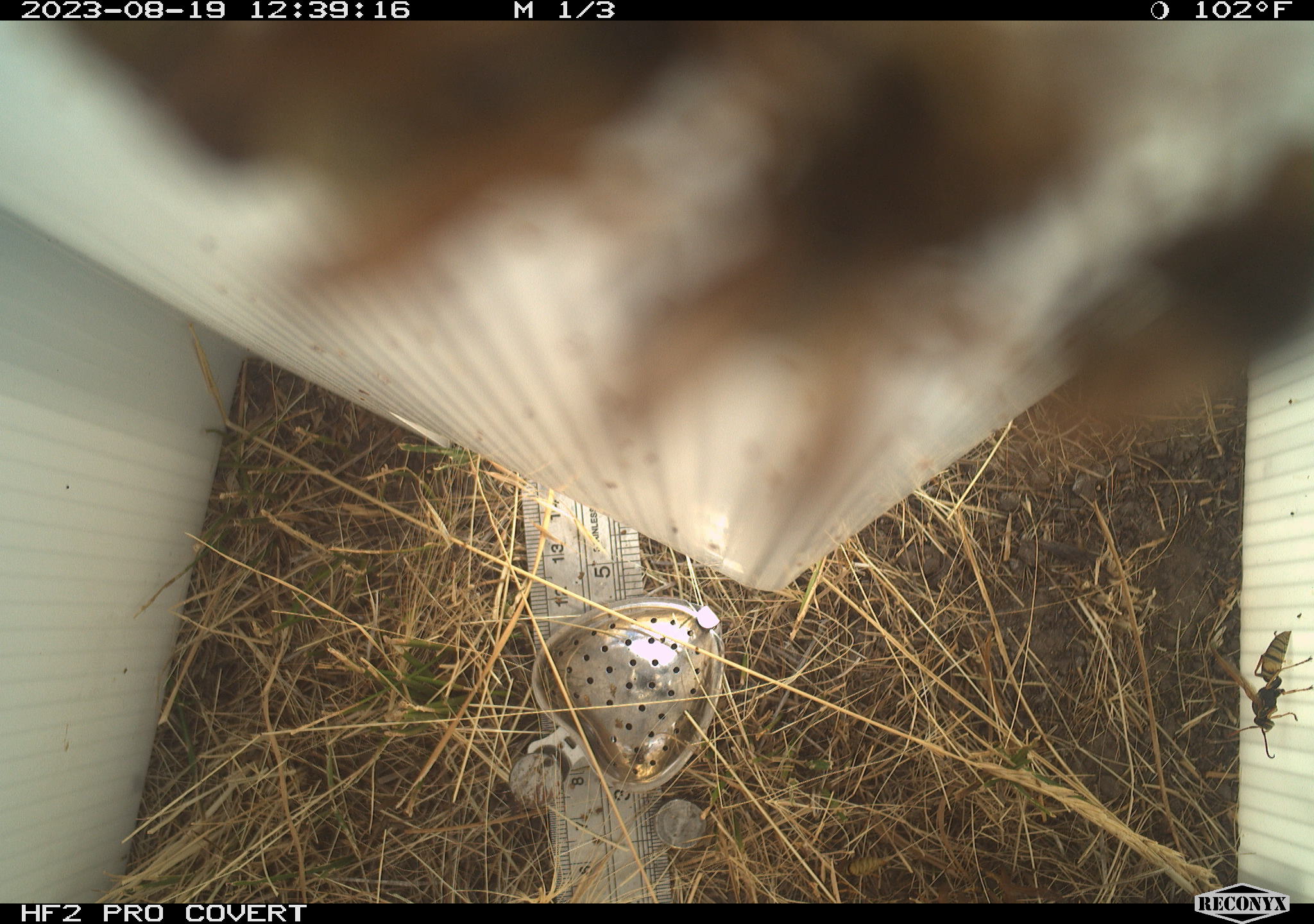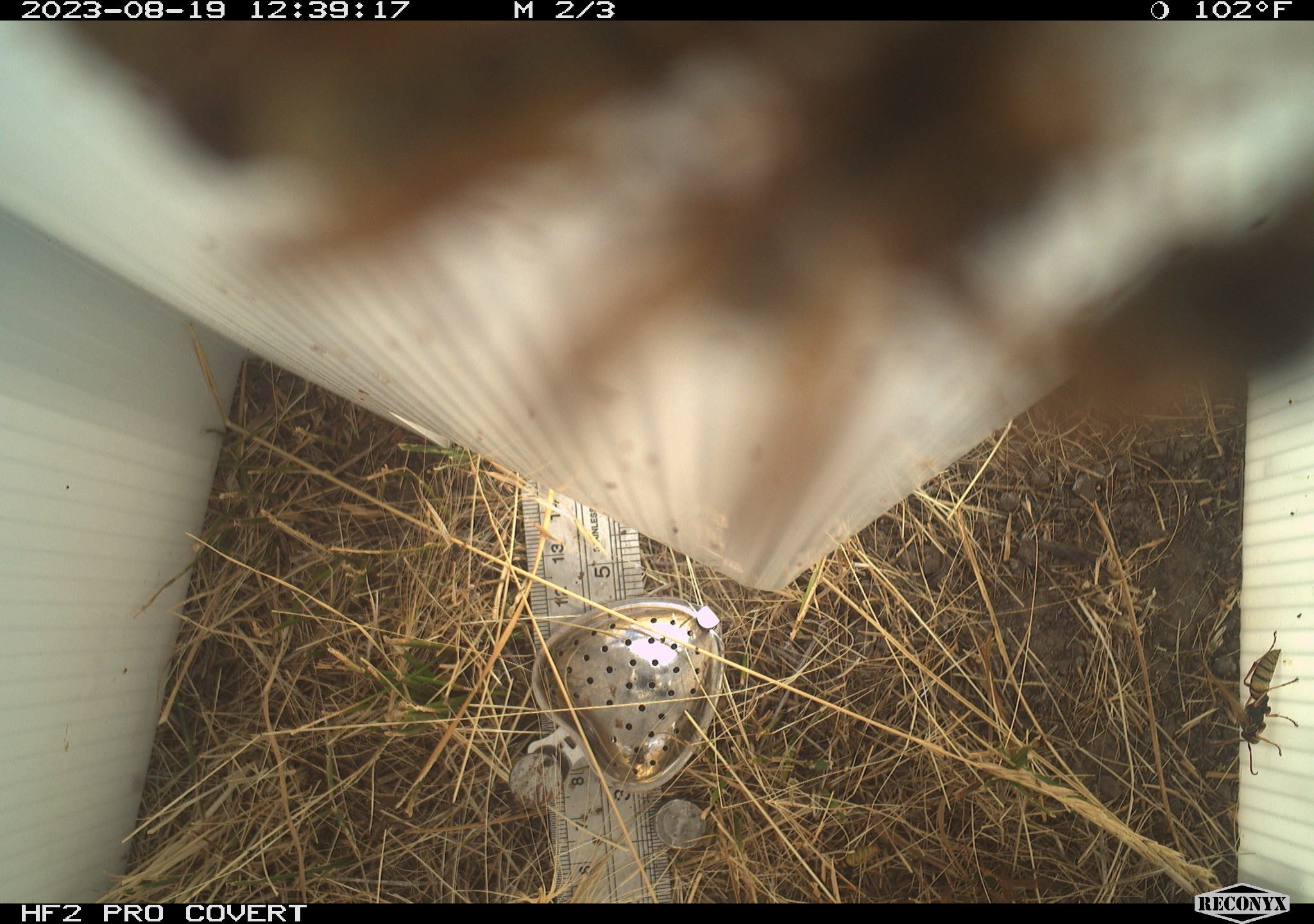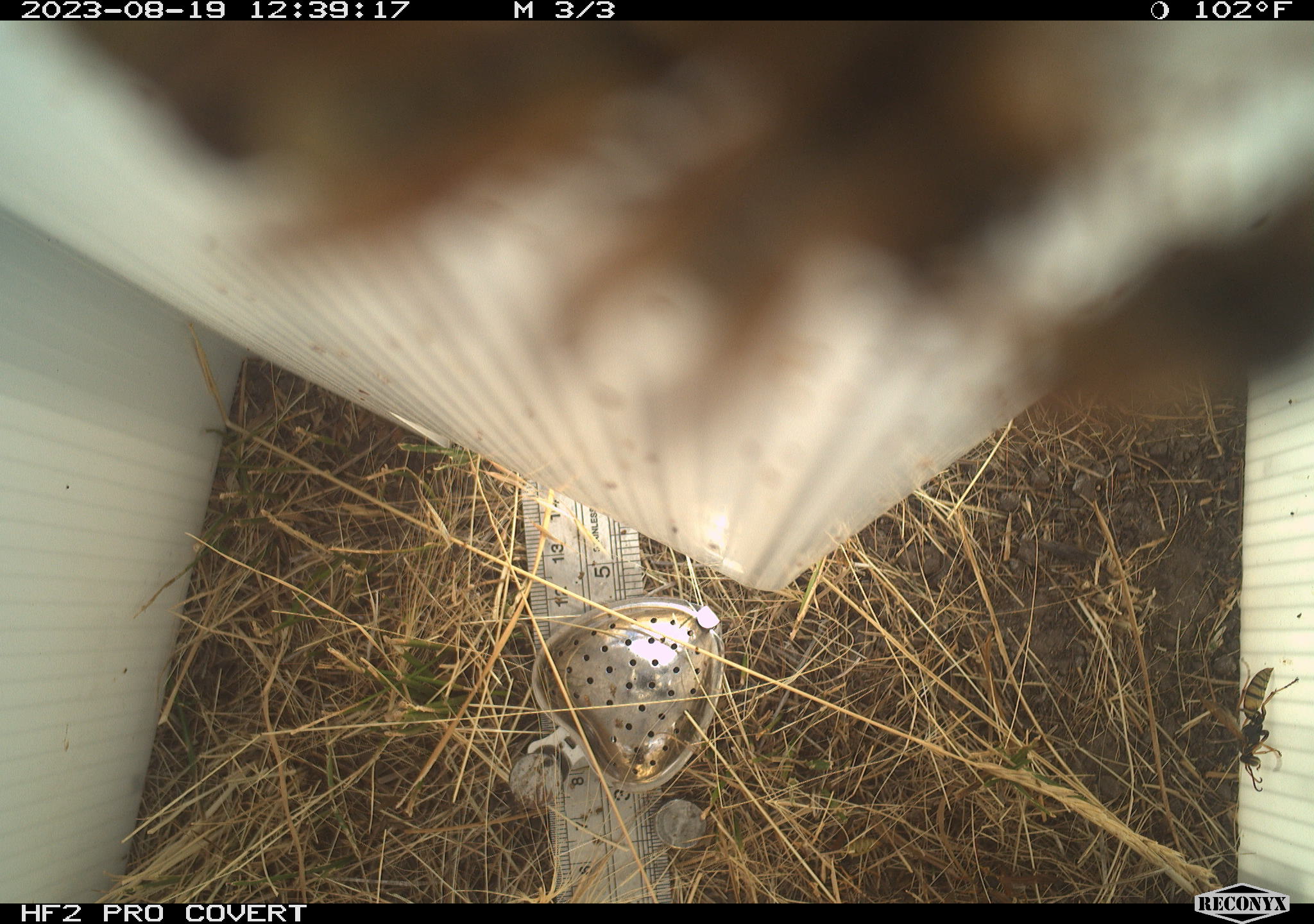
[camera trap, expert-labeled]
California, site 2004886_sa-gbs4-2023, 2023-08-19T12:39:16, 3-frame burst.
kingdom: Animalia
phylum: Arthropoda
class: Insecta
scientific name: Insecta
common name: insect